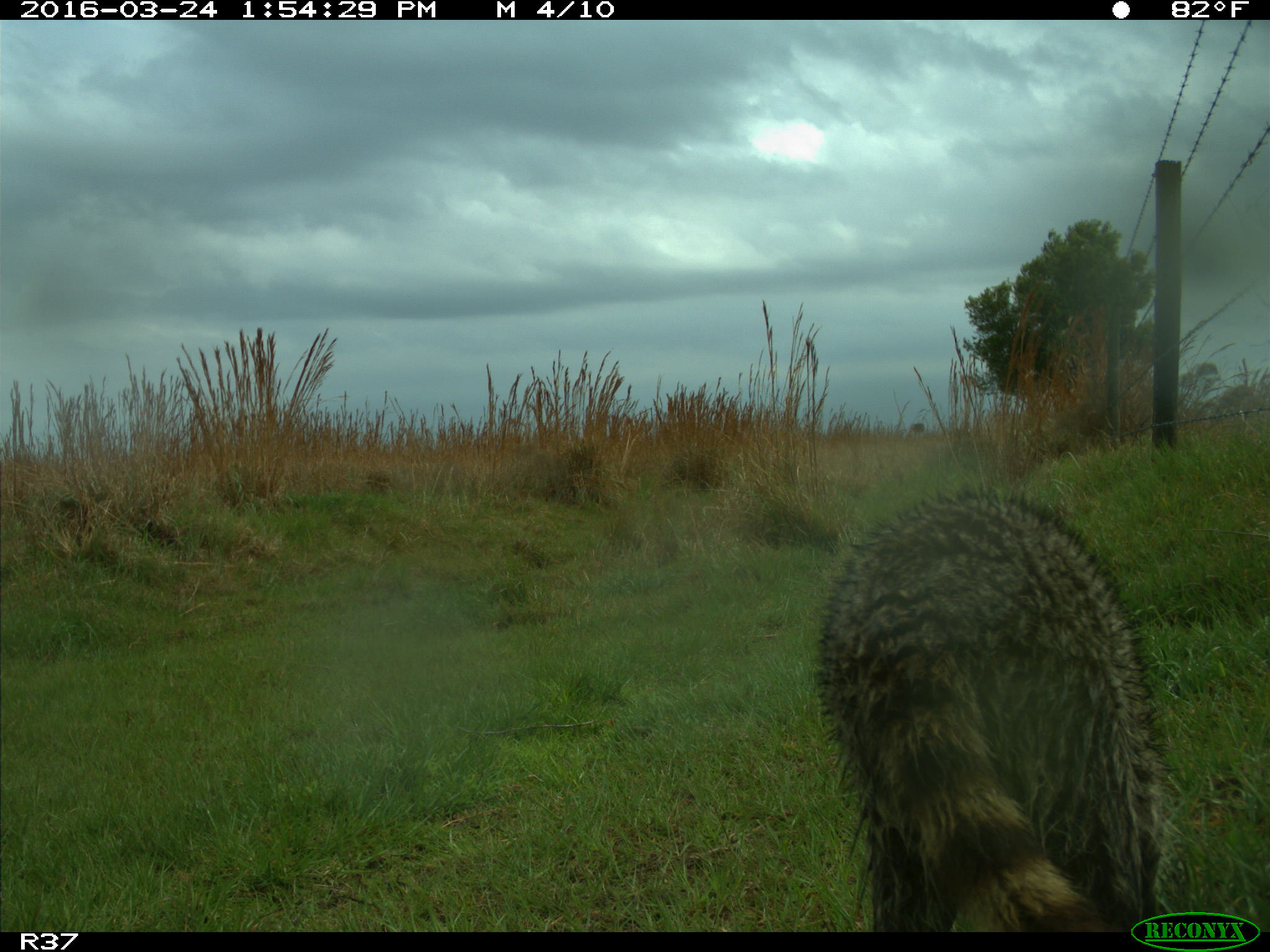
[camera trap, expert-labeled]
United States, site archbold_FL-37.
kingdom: Animalia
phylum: Chordata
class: Mammalia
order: Carnivora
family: Procyonidae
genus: Procyon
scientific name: Procyon lotor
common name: common raccoon